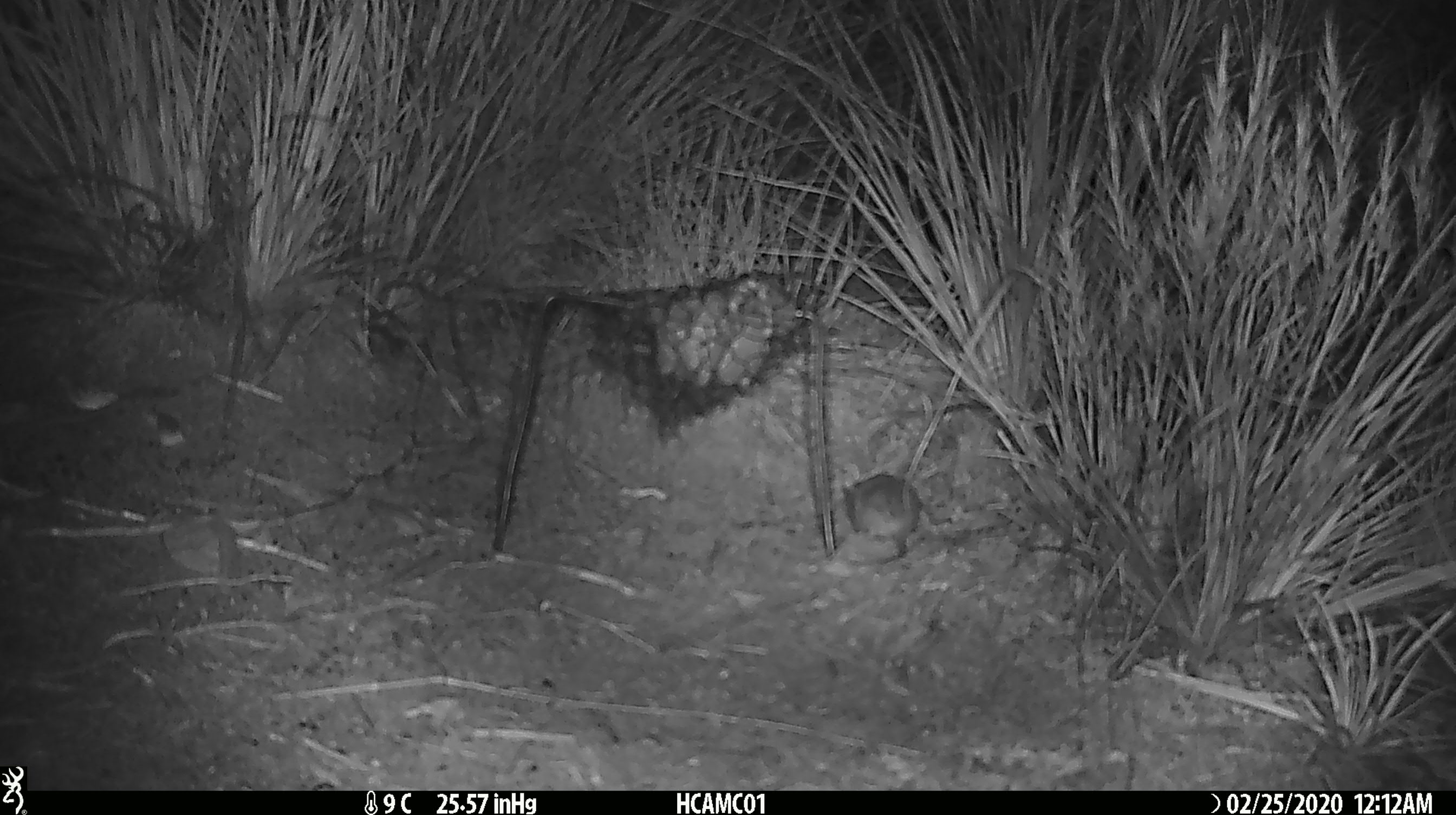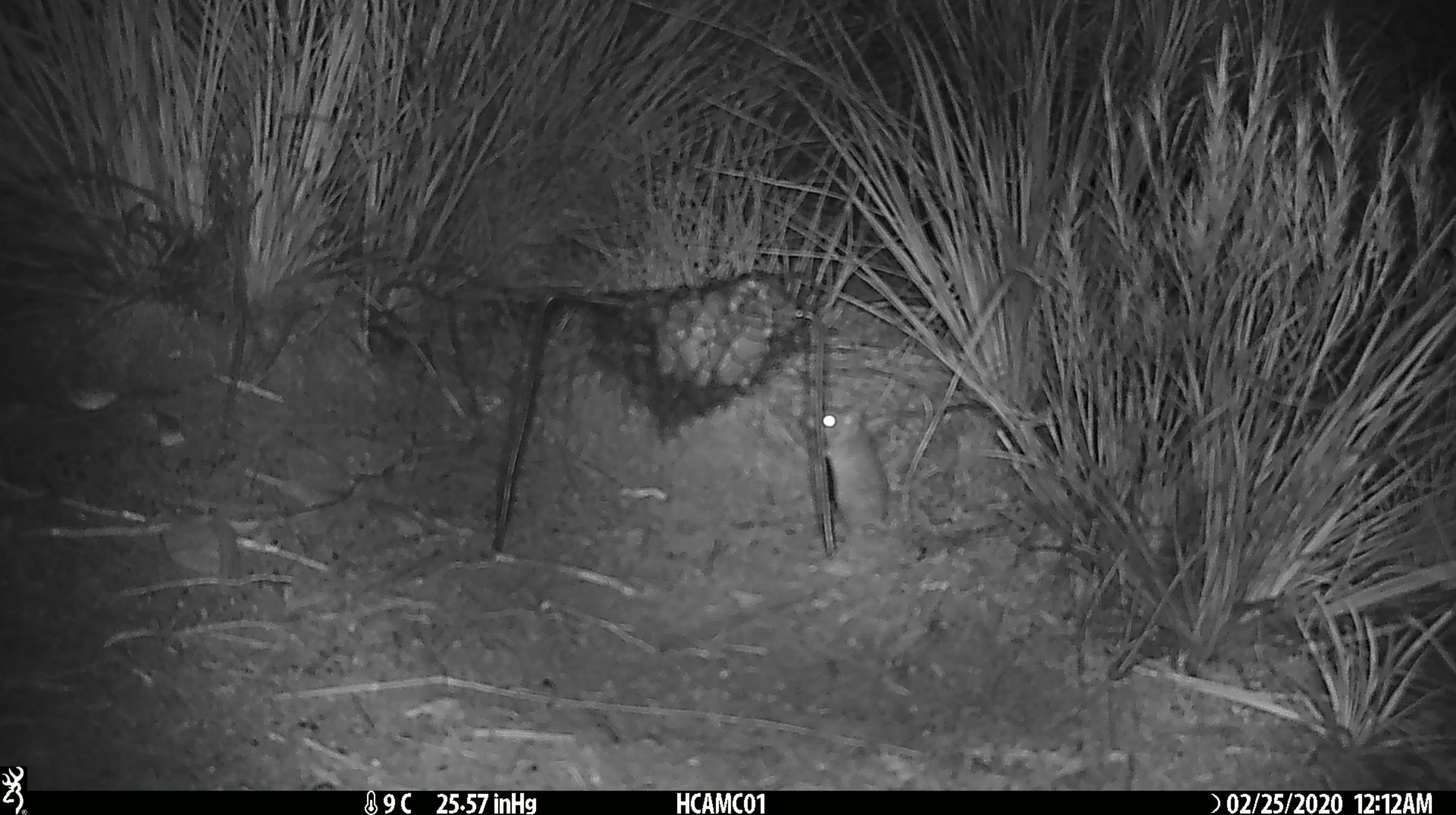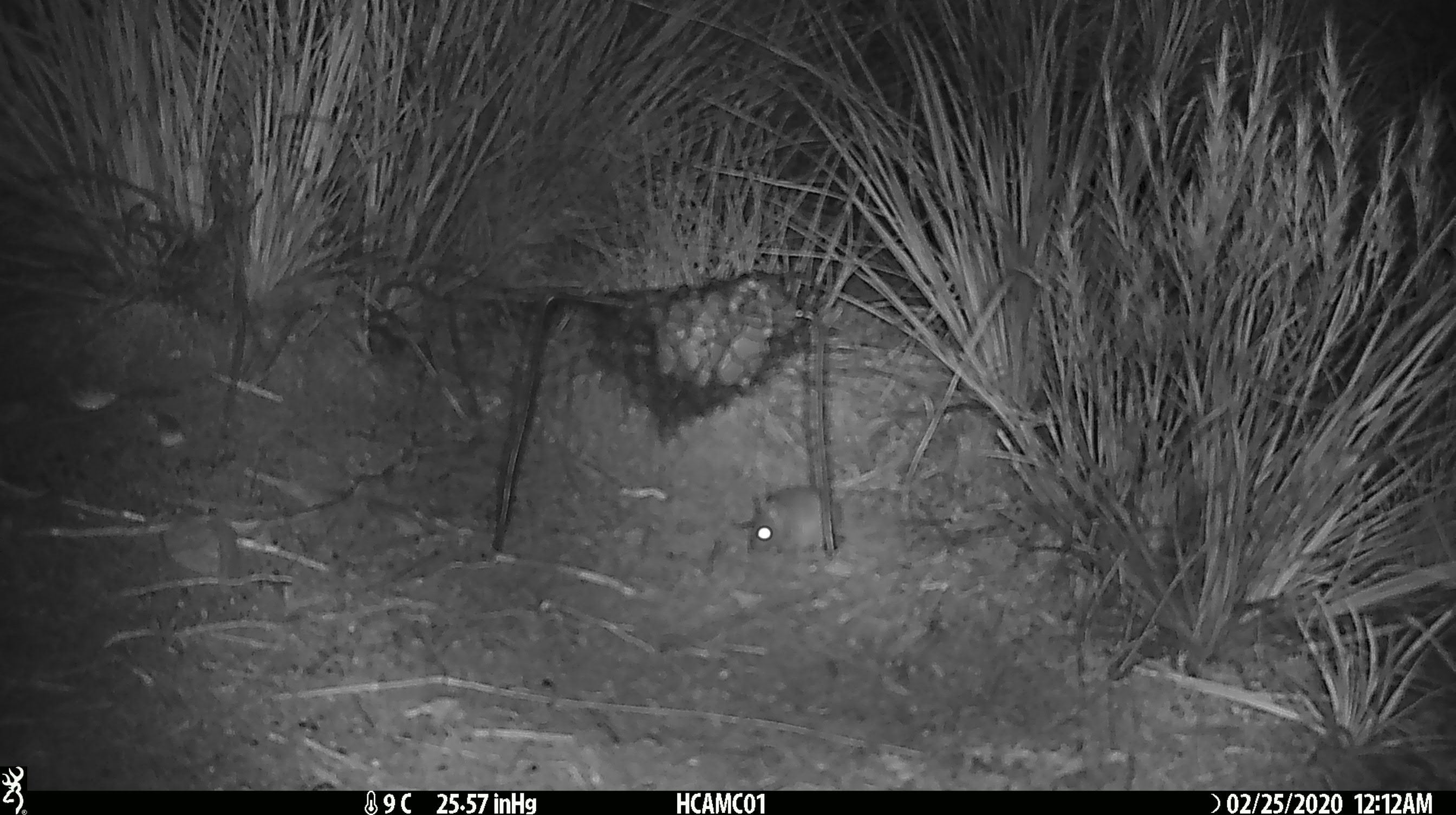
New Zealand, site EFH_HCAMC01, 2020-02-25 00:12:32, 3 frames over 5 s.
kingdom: Animalia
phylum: Chordata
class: Mammalia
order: Rodentia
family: Muridae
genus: Mus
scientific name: Mus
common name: mouse